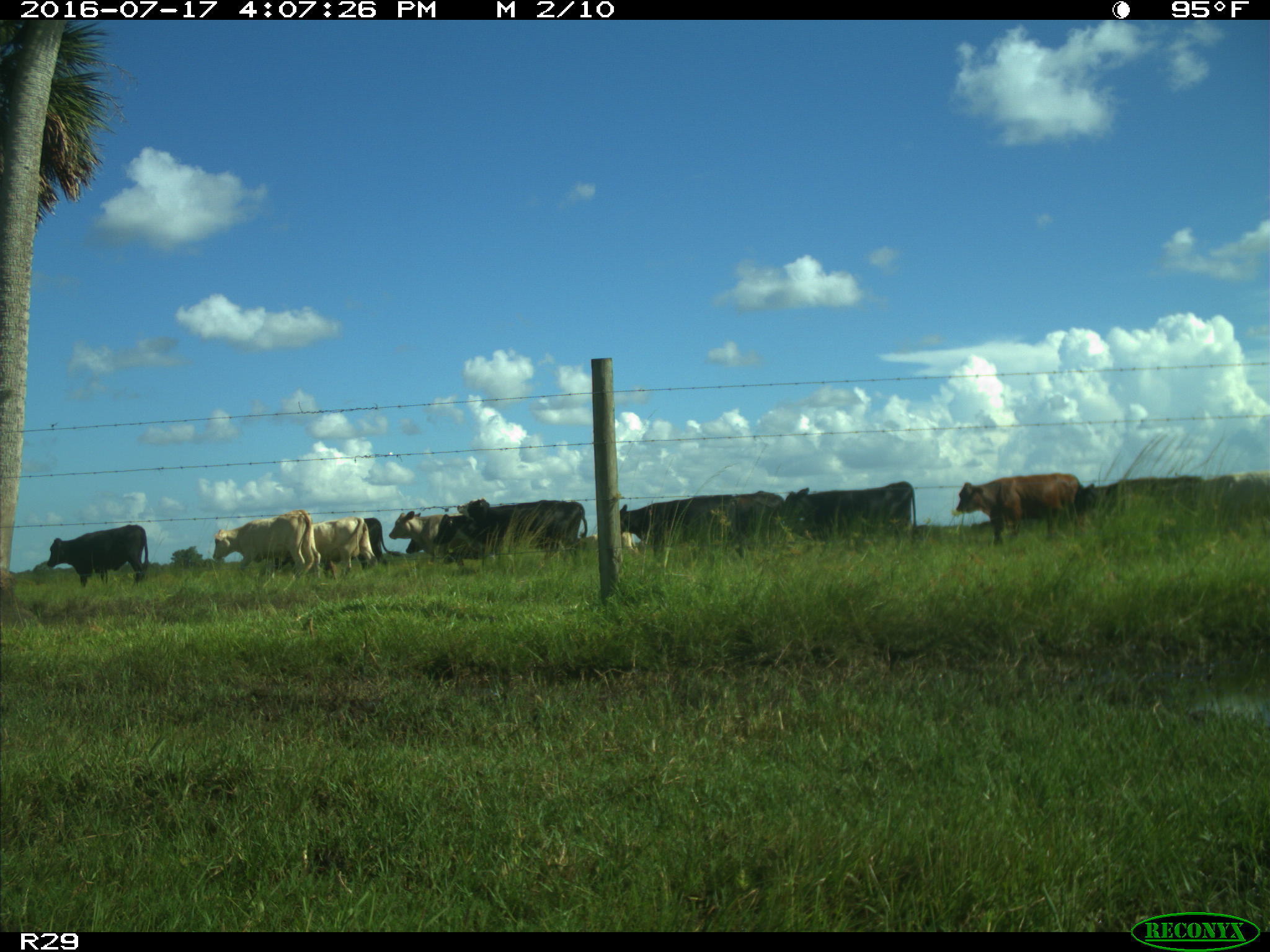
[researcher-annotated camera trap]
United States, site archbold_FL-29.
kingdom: Animalia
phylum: Chordata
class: Mammalia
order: Artiodactyla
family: Bovidae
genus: Bos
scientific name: Bos taurus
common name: domestic cow